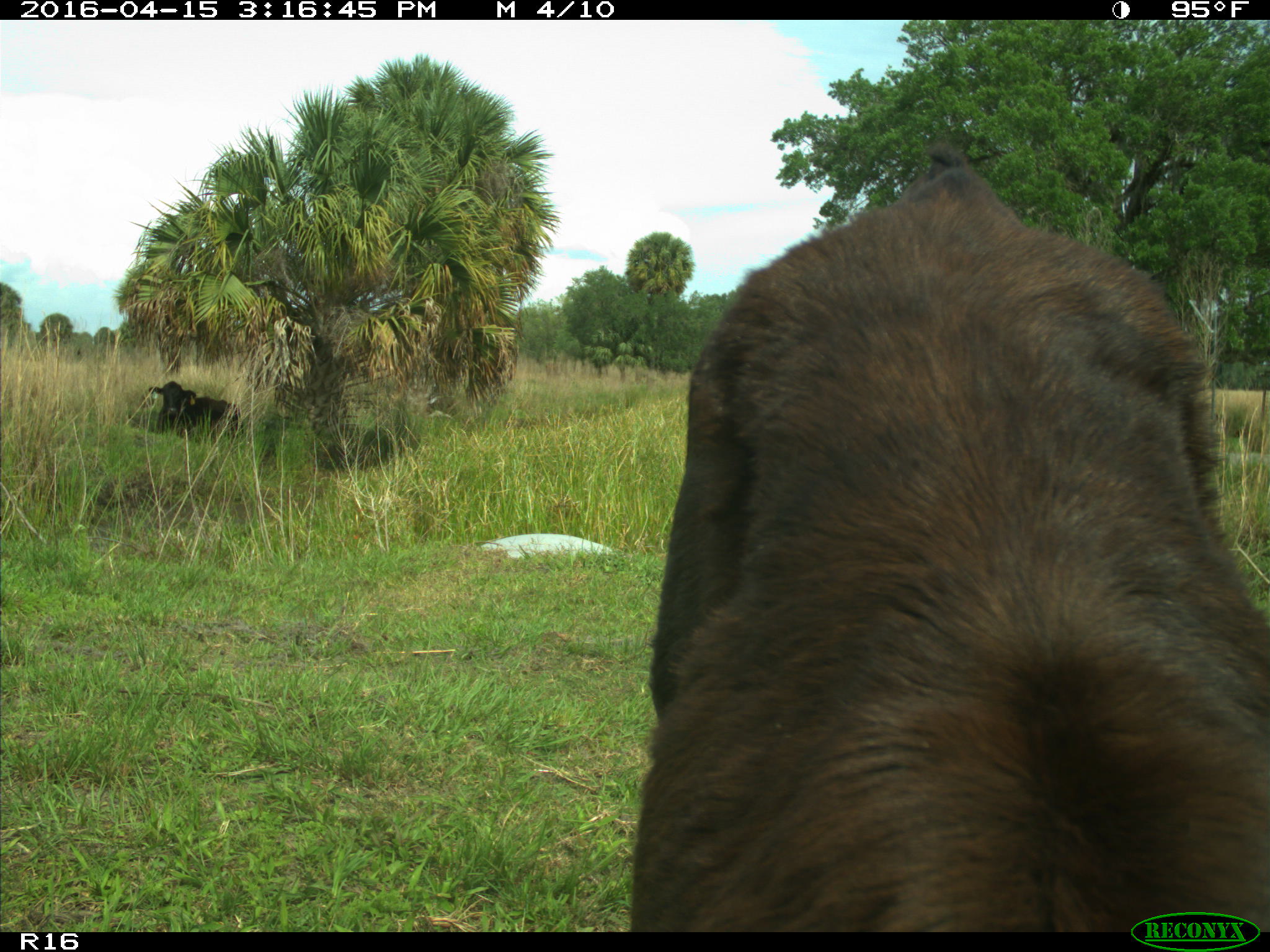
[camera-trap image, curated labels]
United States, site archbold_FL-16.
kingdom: Animalia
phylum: Chordata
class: Mammalia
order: Artiodactyla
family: Bovidae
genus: Bos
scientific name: Bos taurus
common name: domestic cow